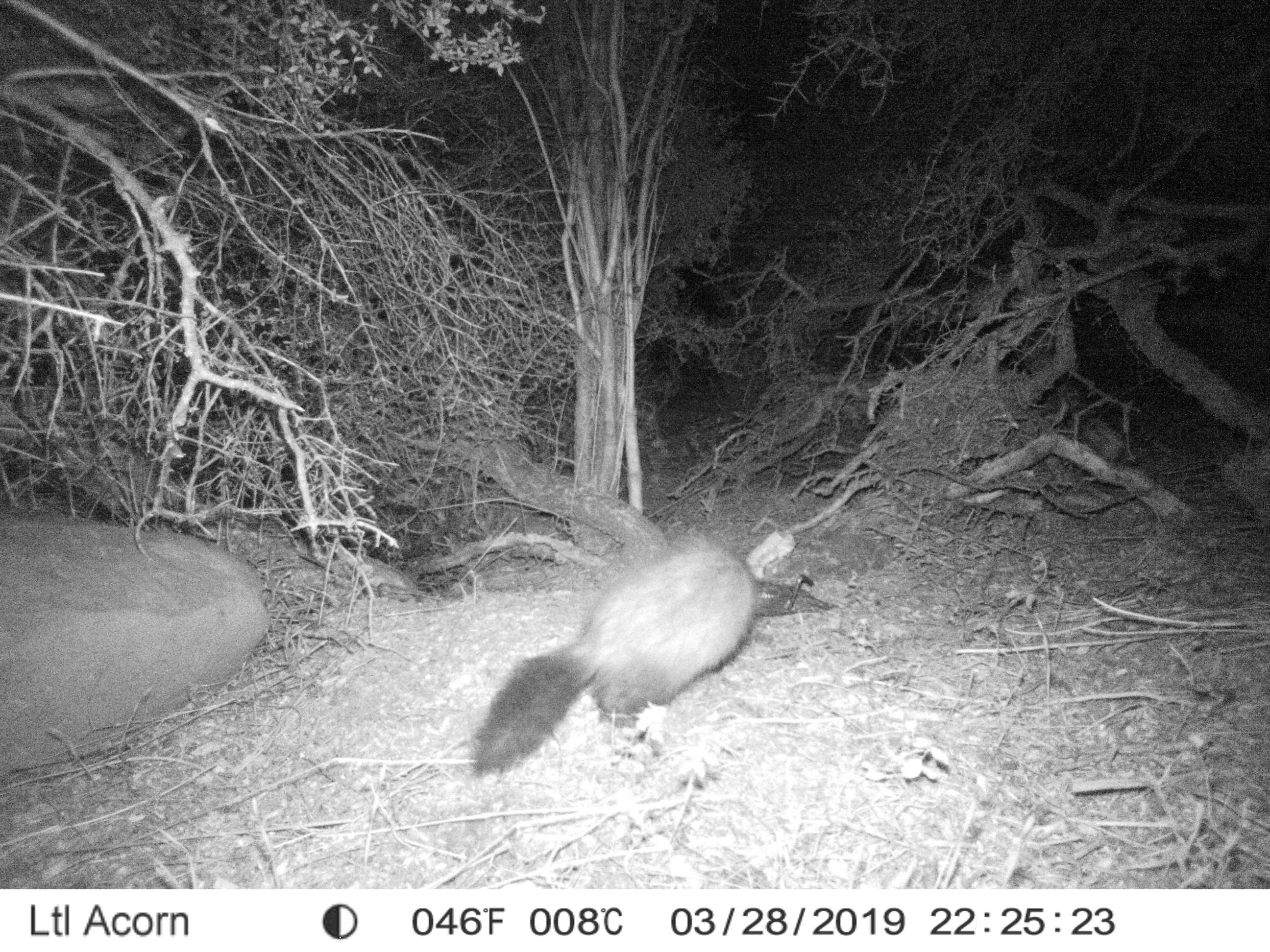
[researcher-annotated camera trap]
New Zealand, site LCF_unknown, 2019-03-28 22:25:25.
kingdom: Animalia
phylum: Chordata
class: Mammalia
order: Carnivora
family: Mustelidae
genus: Mustela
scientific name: Mustela furo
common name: ferret